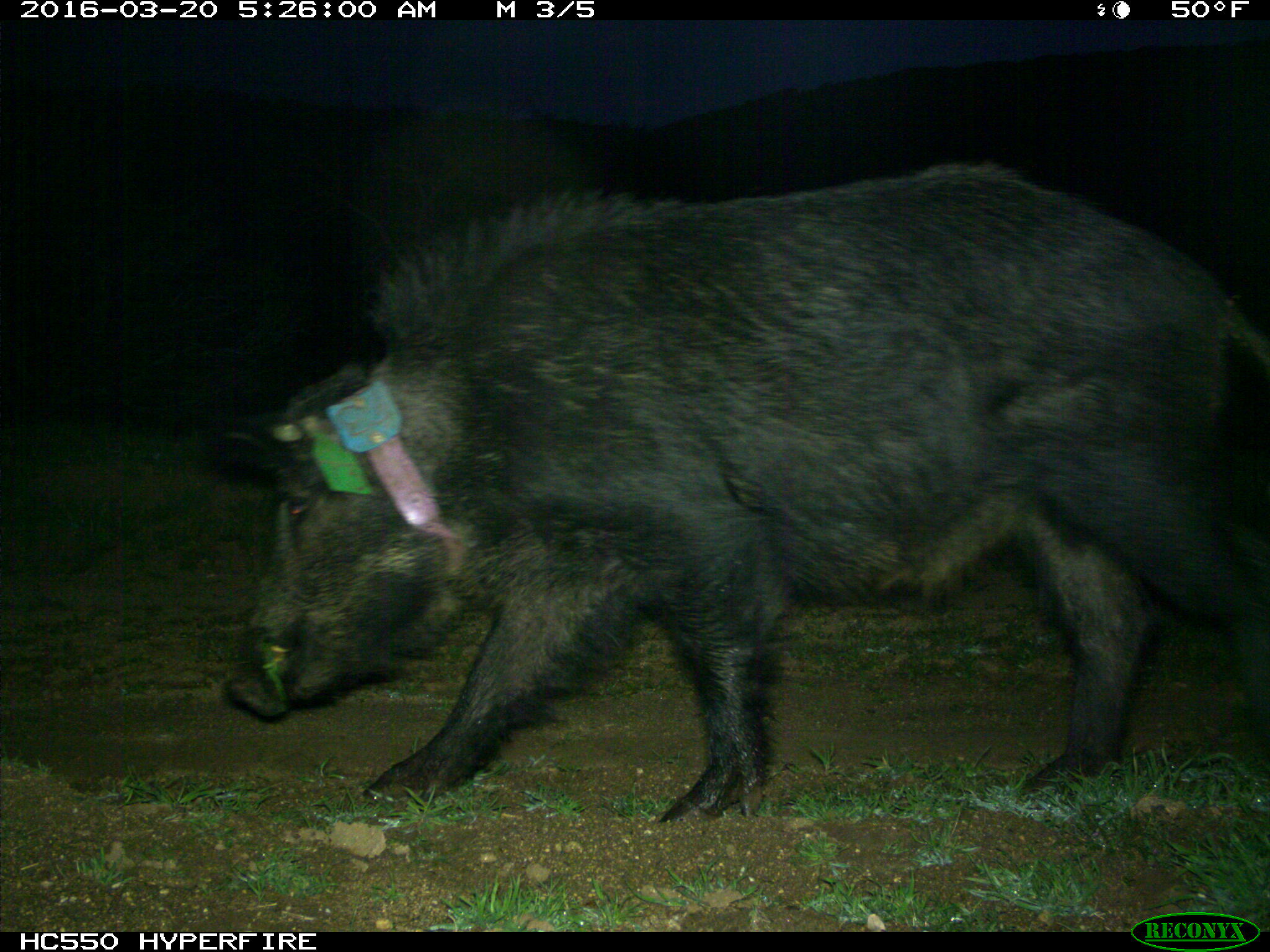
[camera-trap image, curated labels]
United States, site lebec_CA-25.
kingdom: Animalia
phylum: Chordata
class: Mammalia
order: Artiodactyla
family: Suidae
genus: Sus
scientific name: Sus scrofa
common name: wild boar